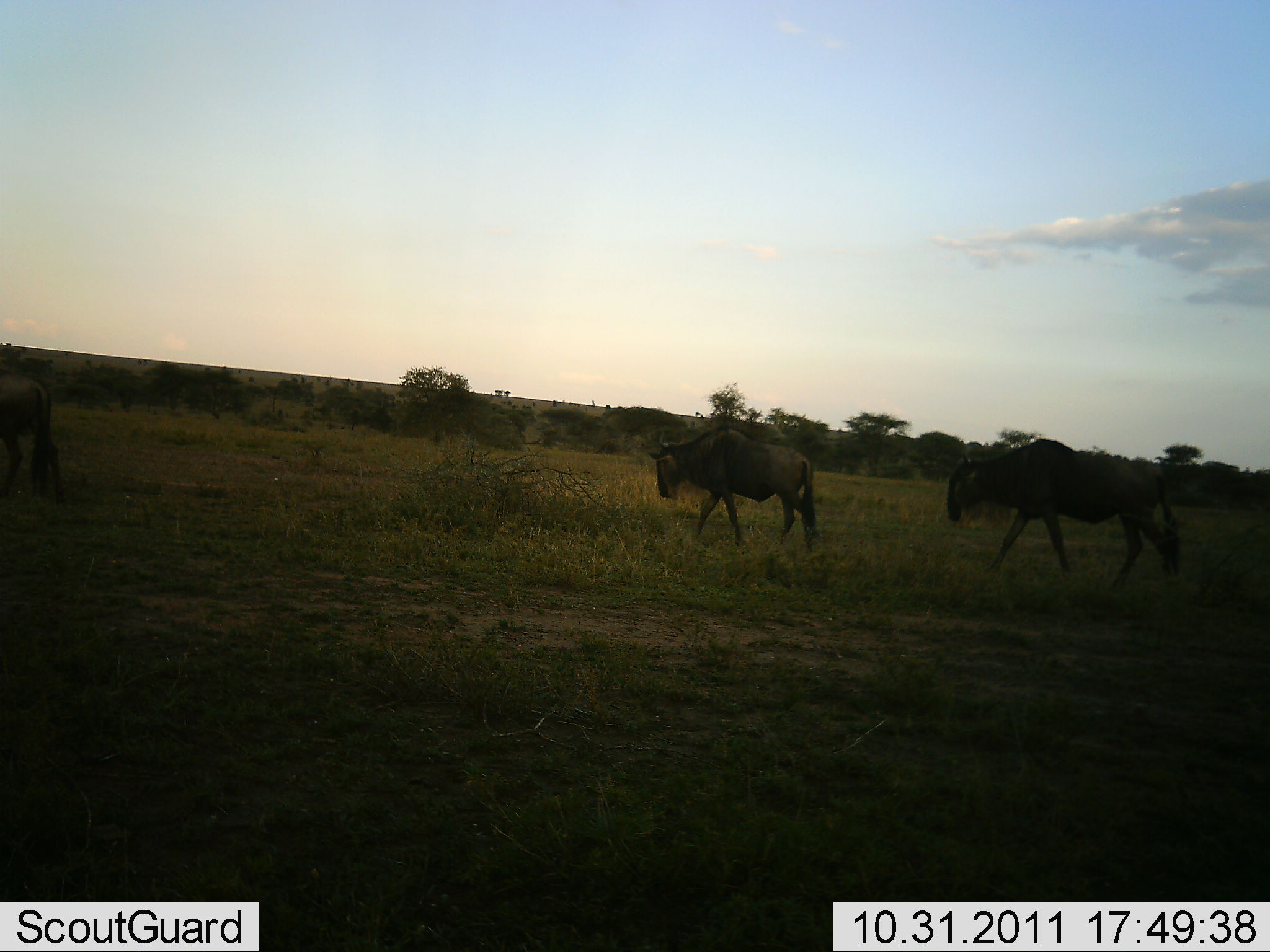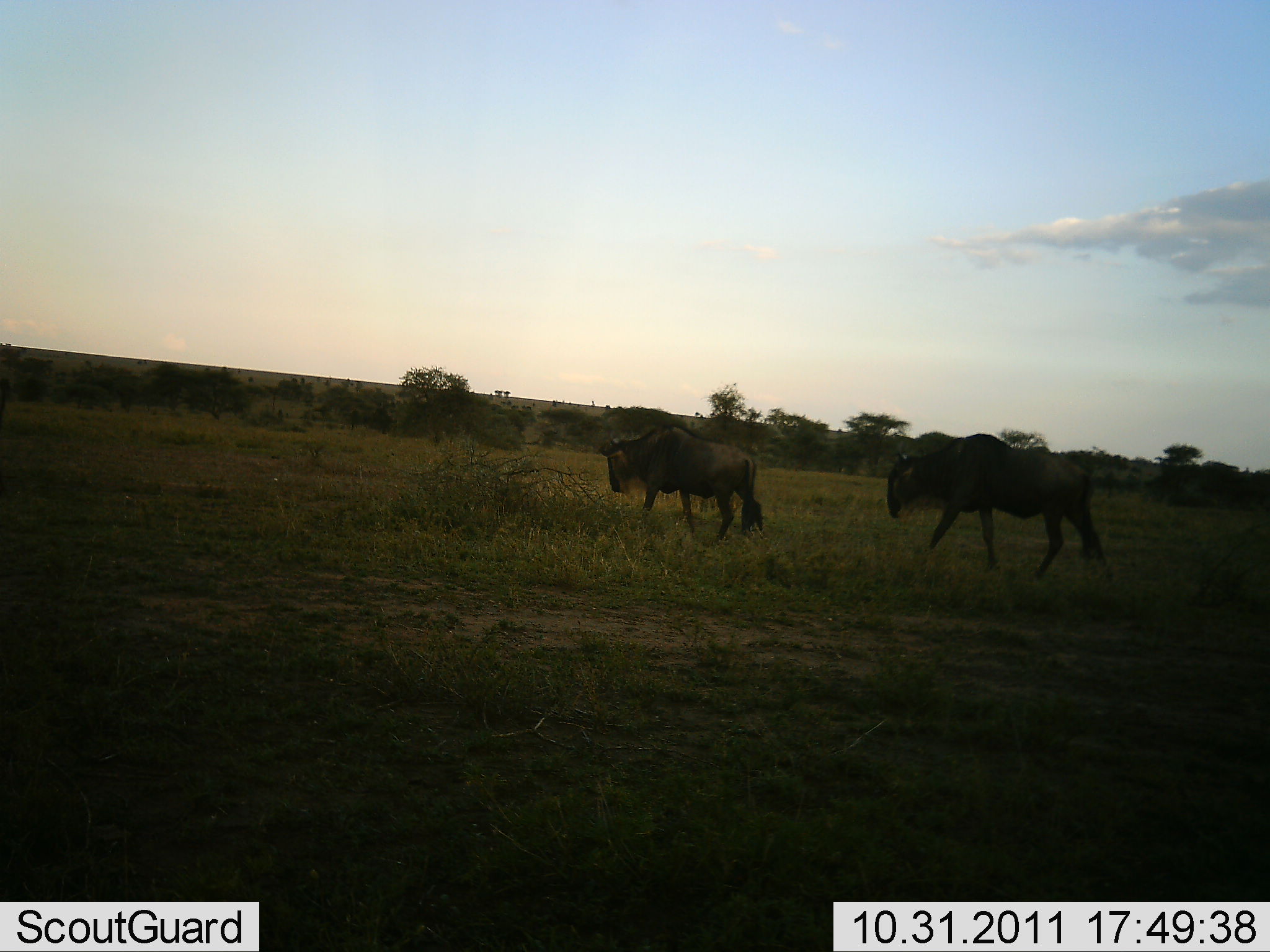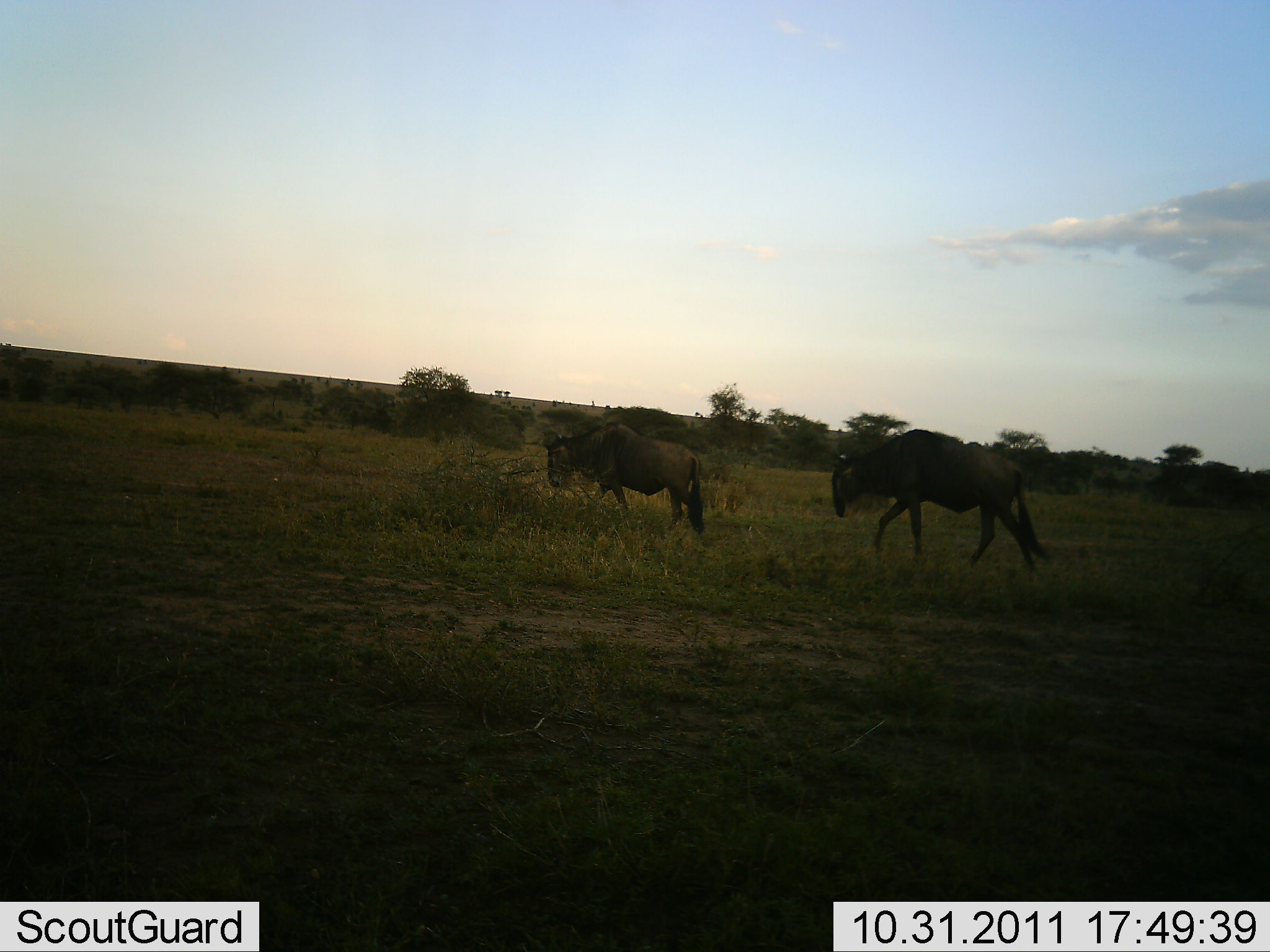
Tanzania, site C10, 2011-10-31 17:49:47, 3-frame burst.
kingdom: Animalia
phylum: Chordata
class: Mammalia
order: Artiodactyla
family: Bovidae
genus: Connochaetes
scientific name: Connochaetes taurinus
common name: blue wildebeest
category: wildebeest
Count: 3.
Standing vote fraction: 0%.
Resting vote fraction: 0%.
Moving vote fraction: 100%.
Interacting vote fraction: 0%.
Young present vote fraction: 0%.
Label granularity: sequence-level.